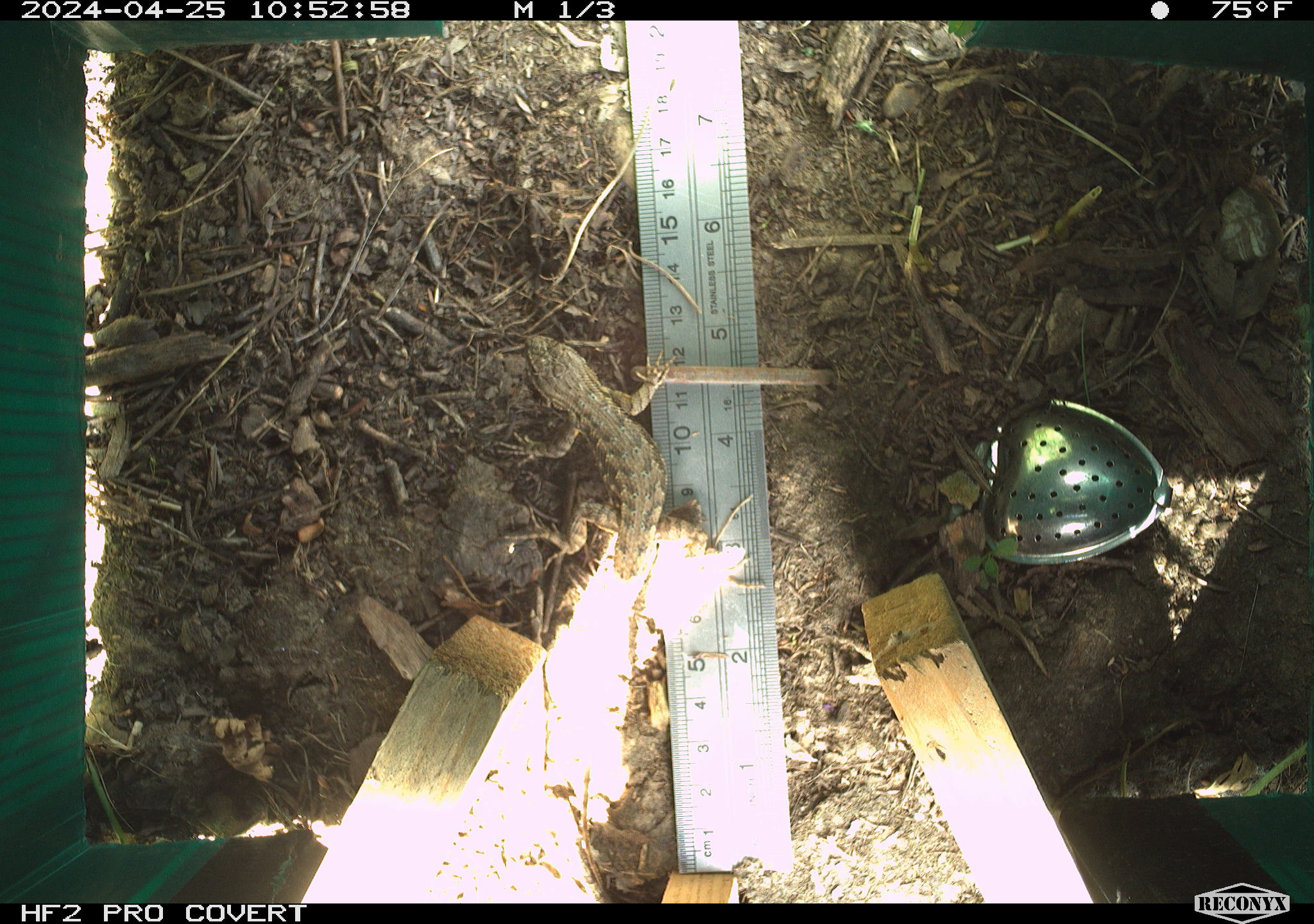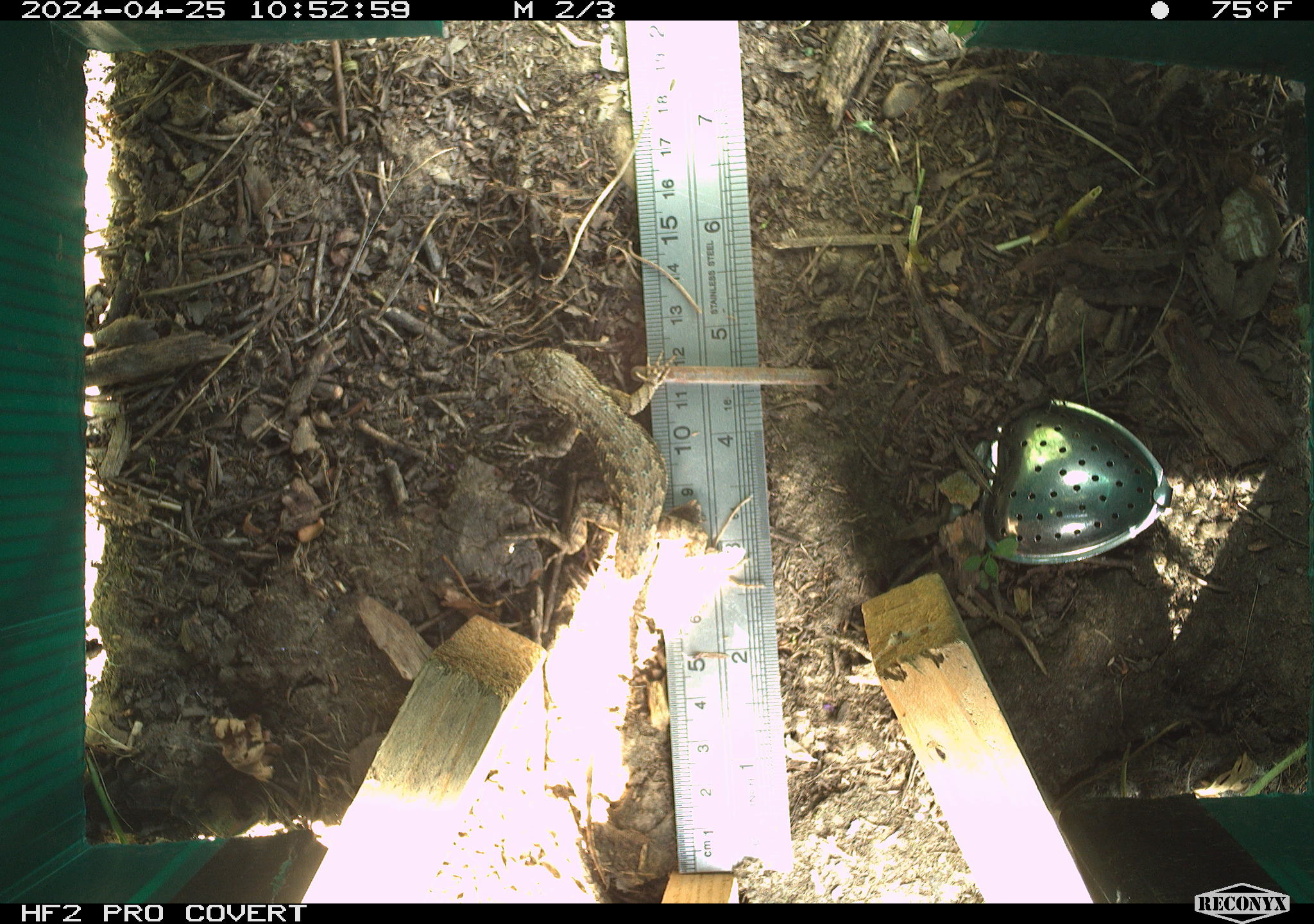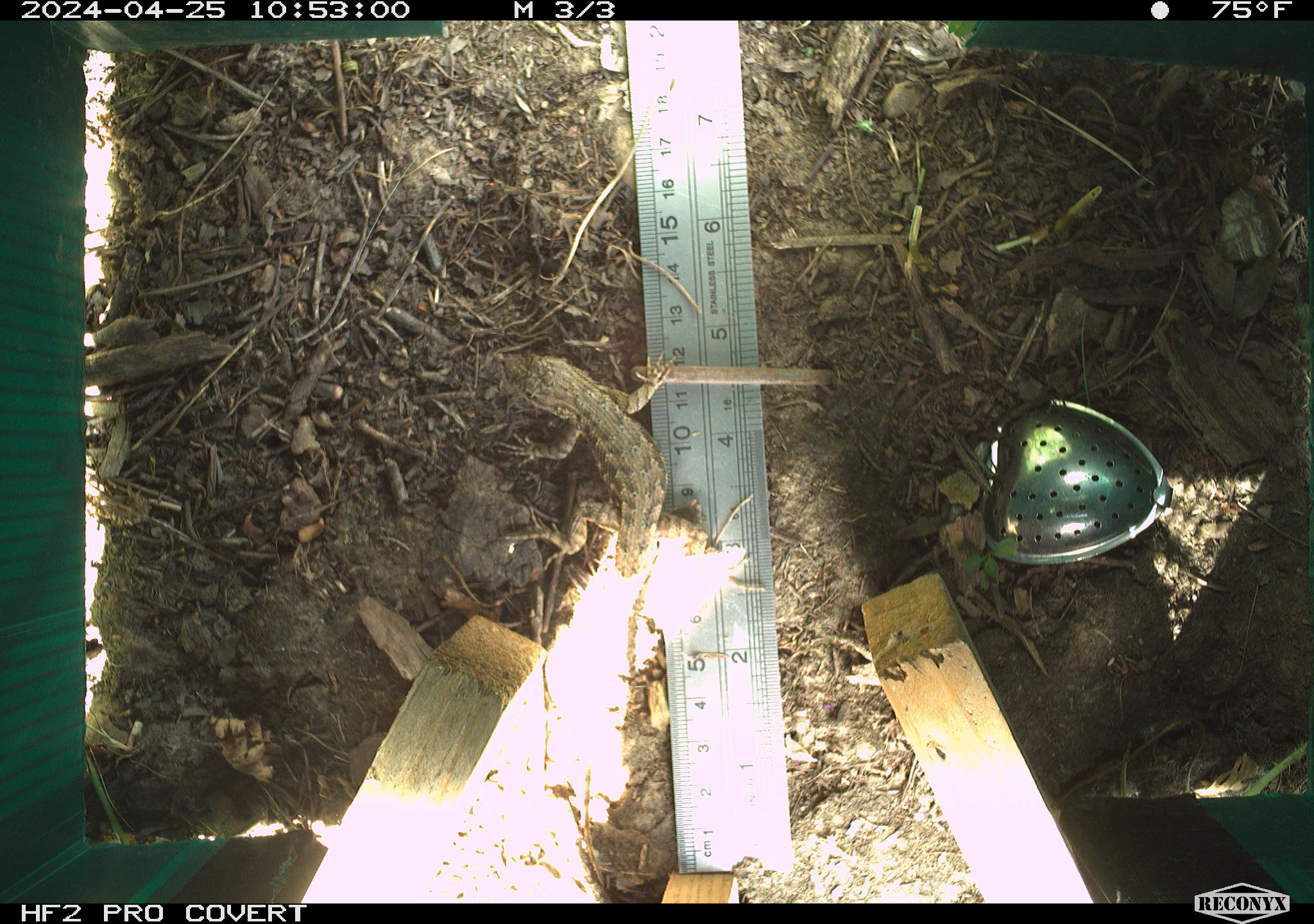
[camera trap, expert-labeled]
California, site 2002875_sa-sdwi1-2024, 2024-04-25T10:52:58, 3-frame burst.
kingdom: Animalia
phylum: Chordata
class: Reptilia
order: Squamata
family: Phrynosomatidae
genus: Sceloporus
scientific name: Sceloporus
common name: spiny lizards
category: sceloporus species